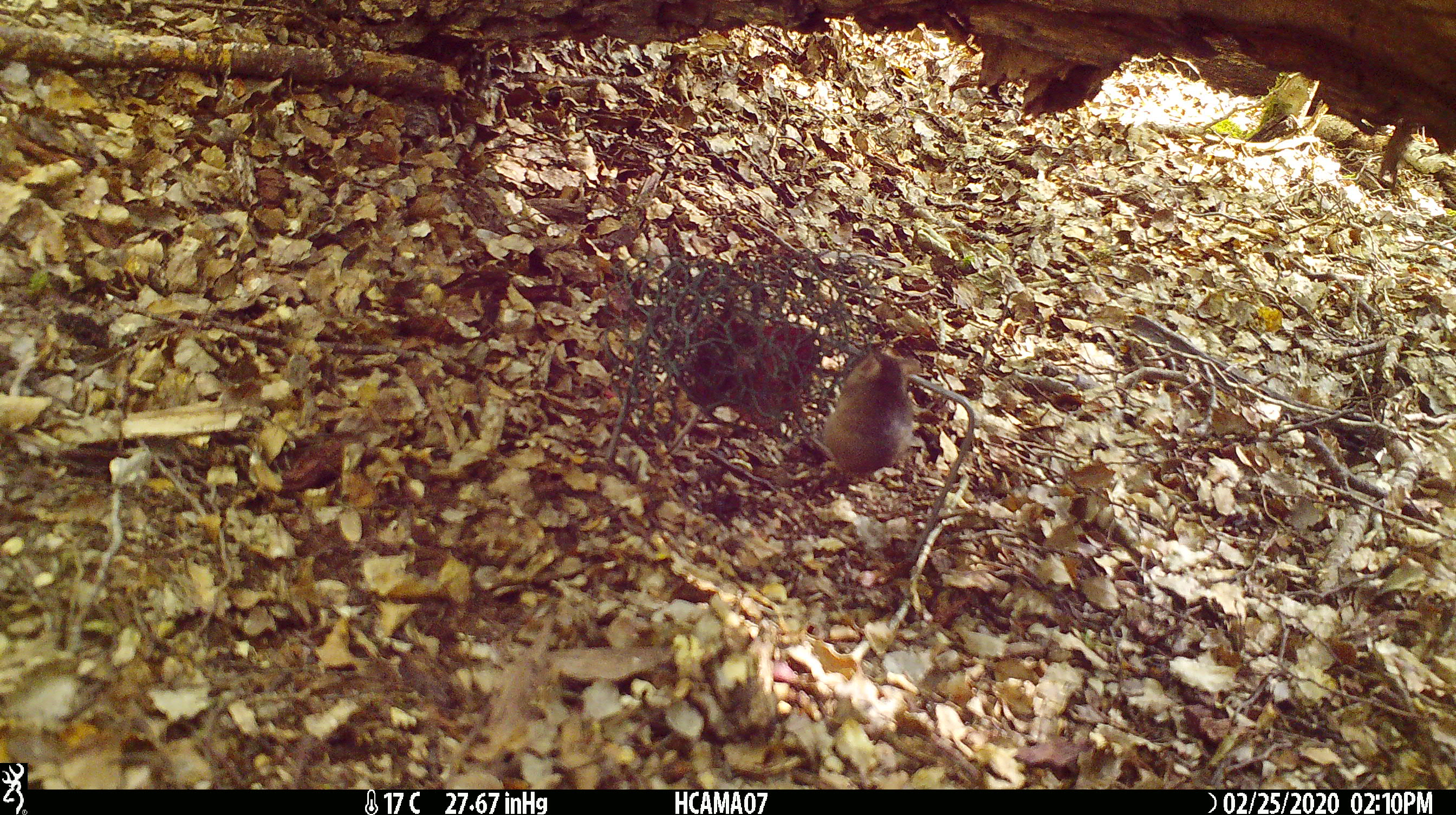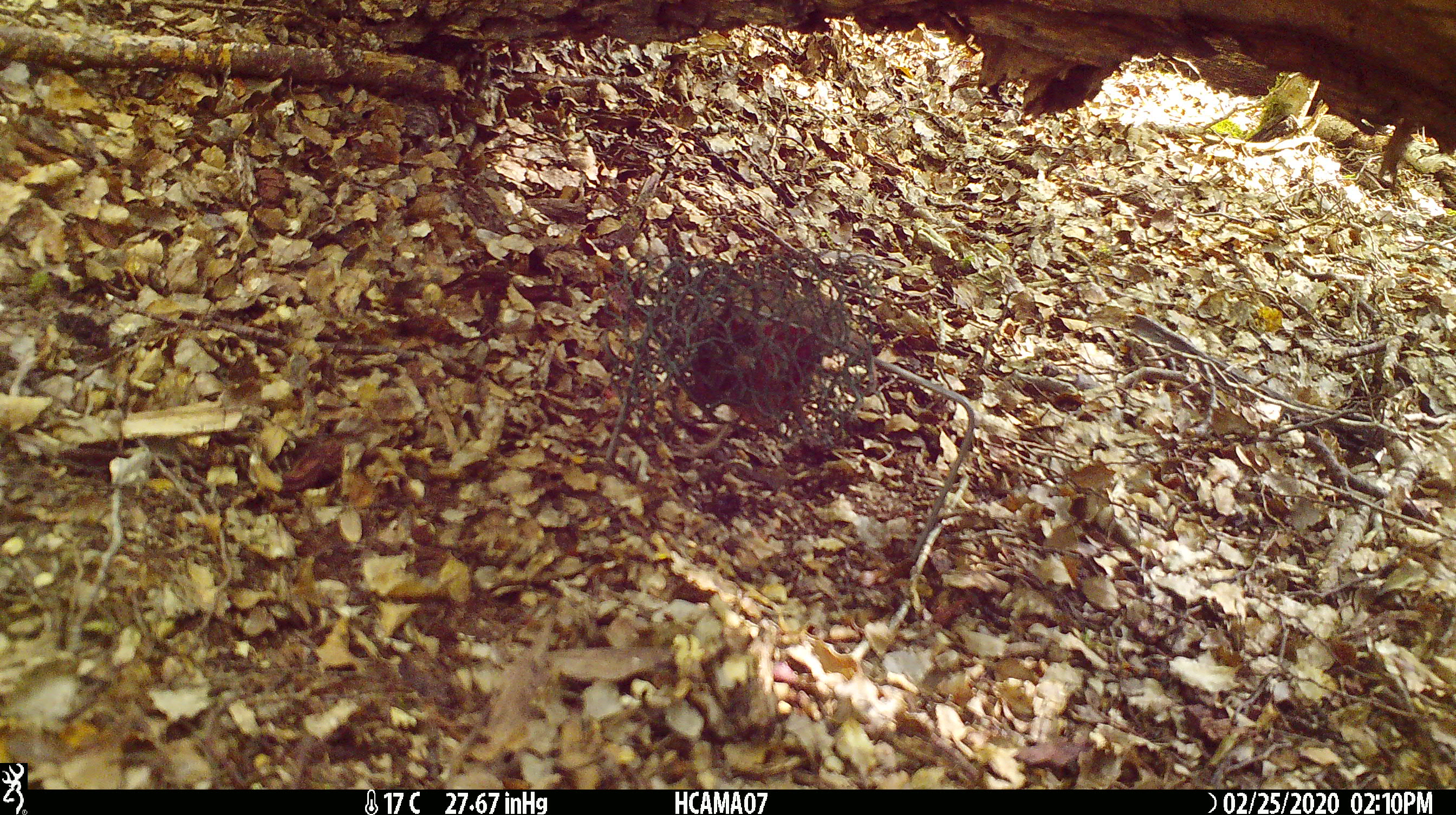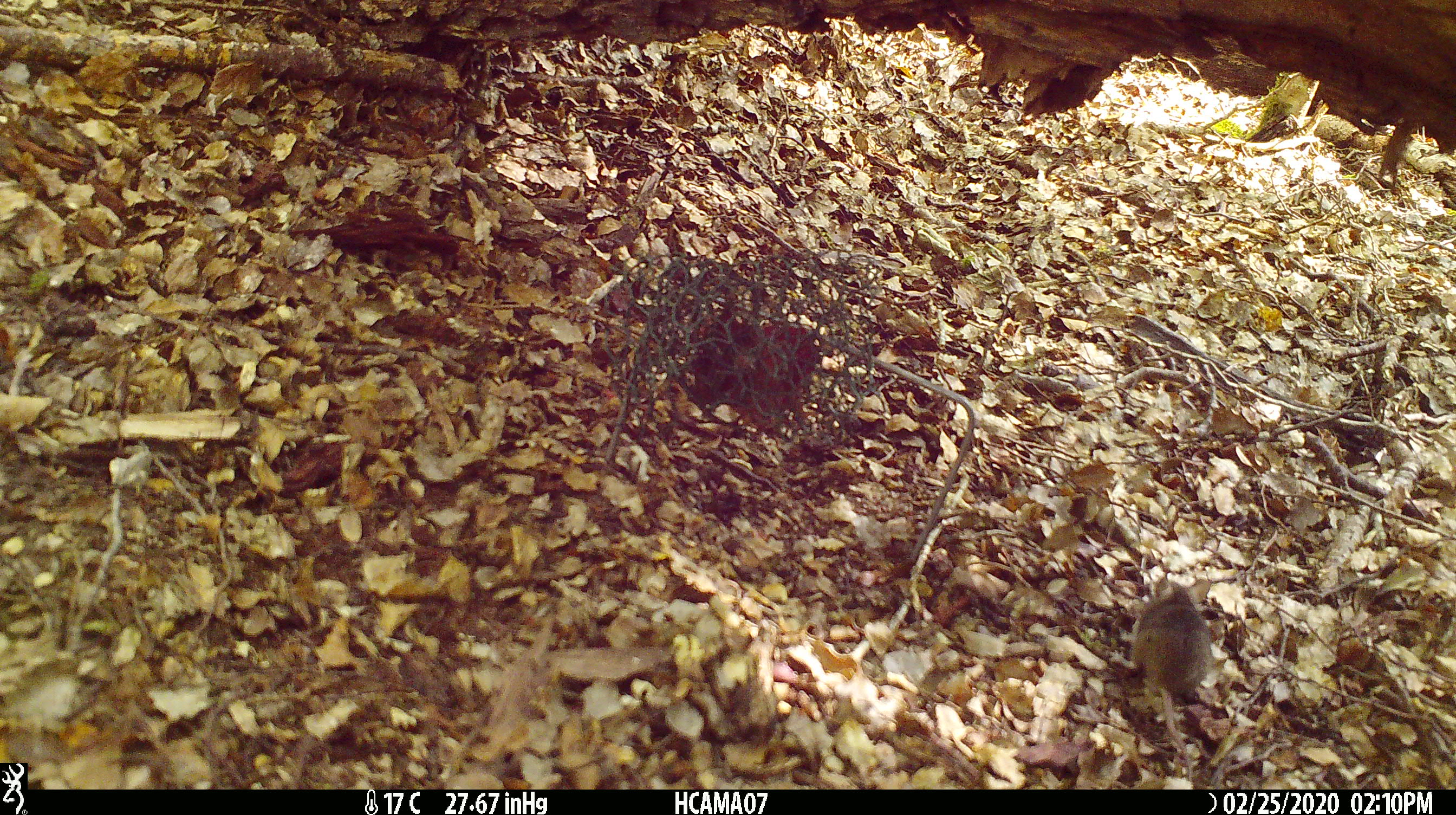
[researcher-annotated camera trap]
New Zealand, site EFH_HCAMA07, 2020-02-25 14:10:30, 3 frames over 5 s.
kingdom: Animalia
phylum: Chordata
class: Mammalia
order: Rodentia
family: Muridae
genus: Mus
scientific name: Mus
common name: mouse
Mouse (Mus).